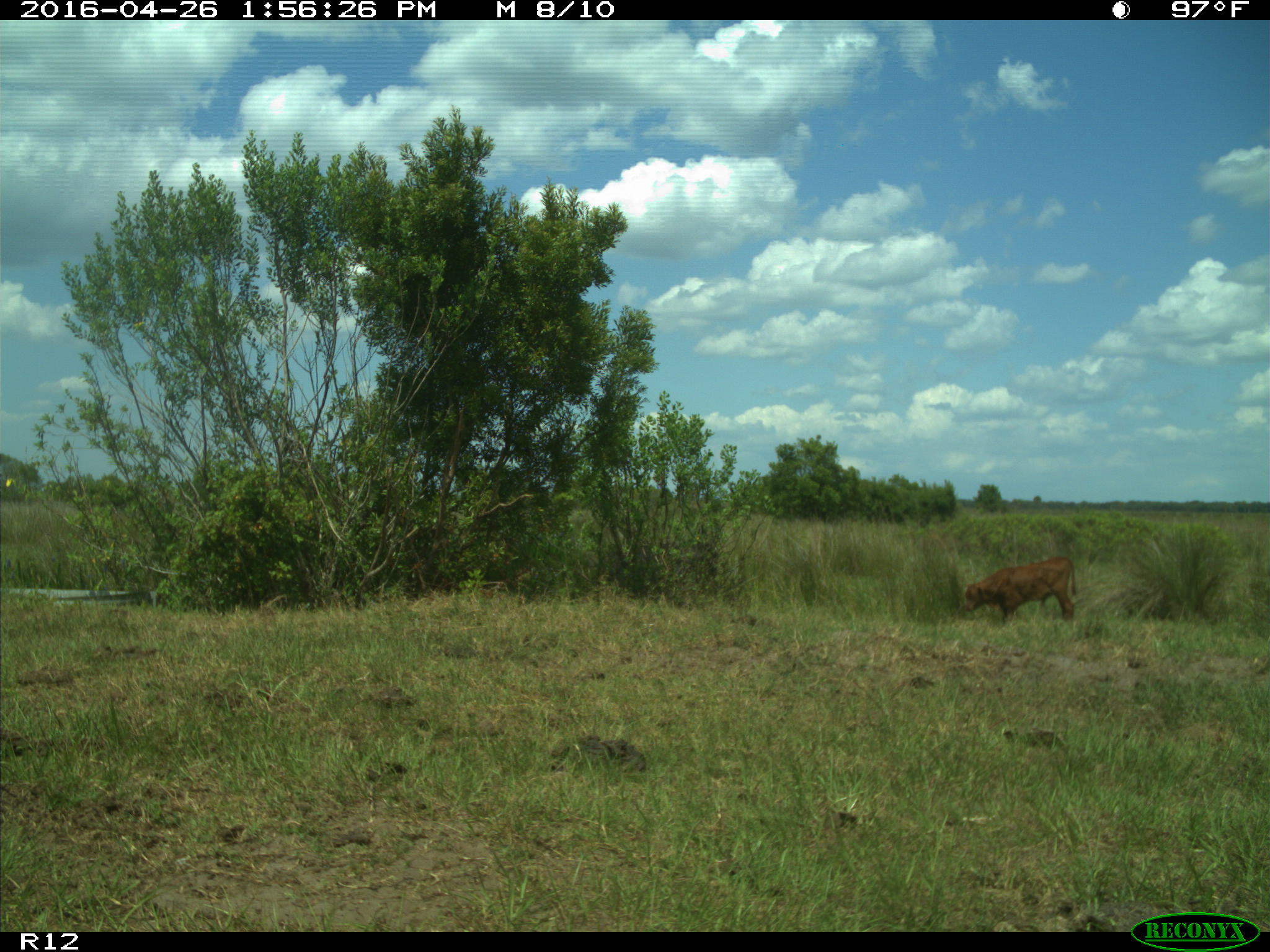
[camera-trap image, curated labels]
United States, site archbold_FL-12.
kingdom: Animalia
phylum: Chordata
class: Mammalia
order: Artiodactyla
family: Bovidae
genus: Bos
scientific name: Bos taurus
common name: domestic cow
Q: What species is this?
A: Bos taurus (domestic cow).